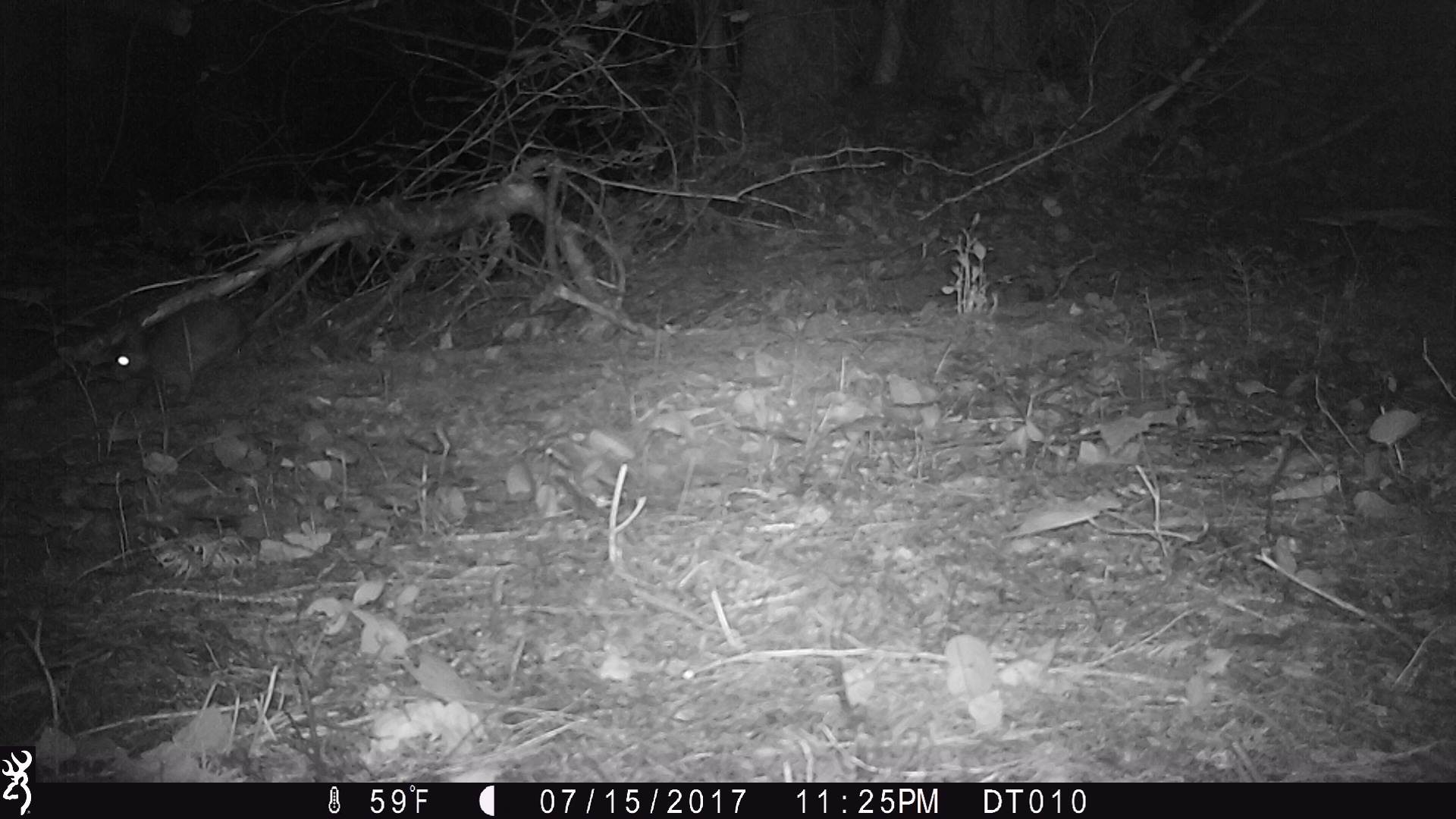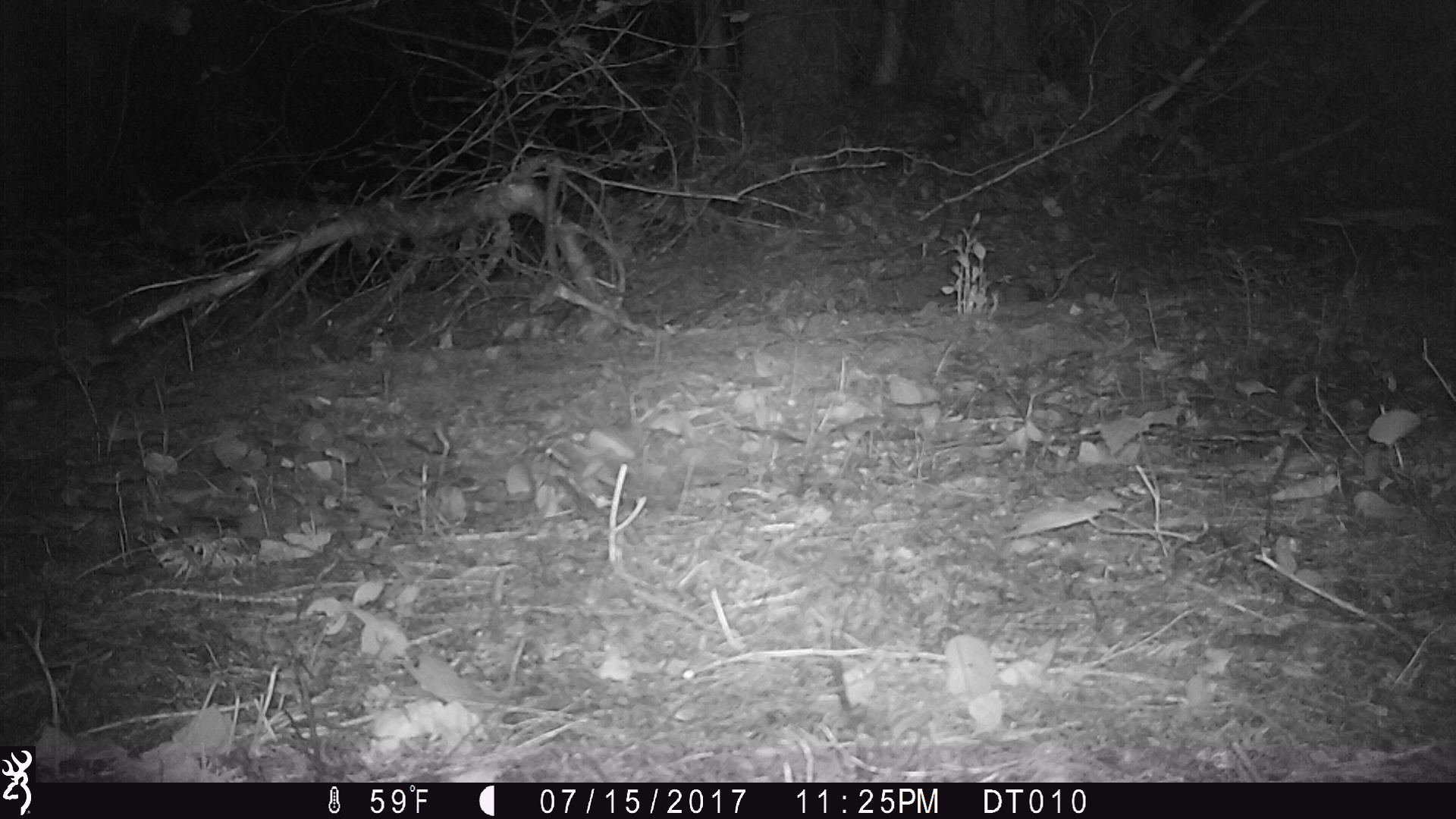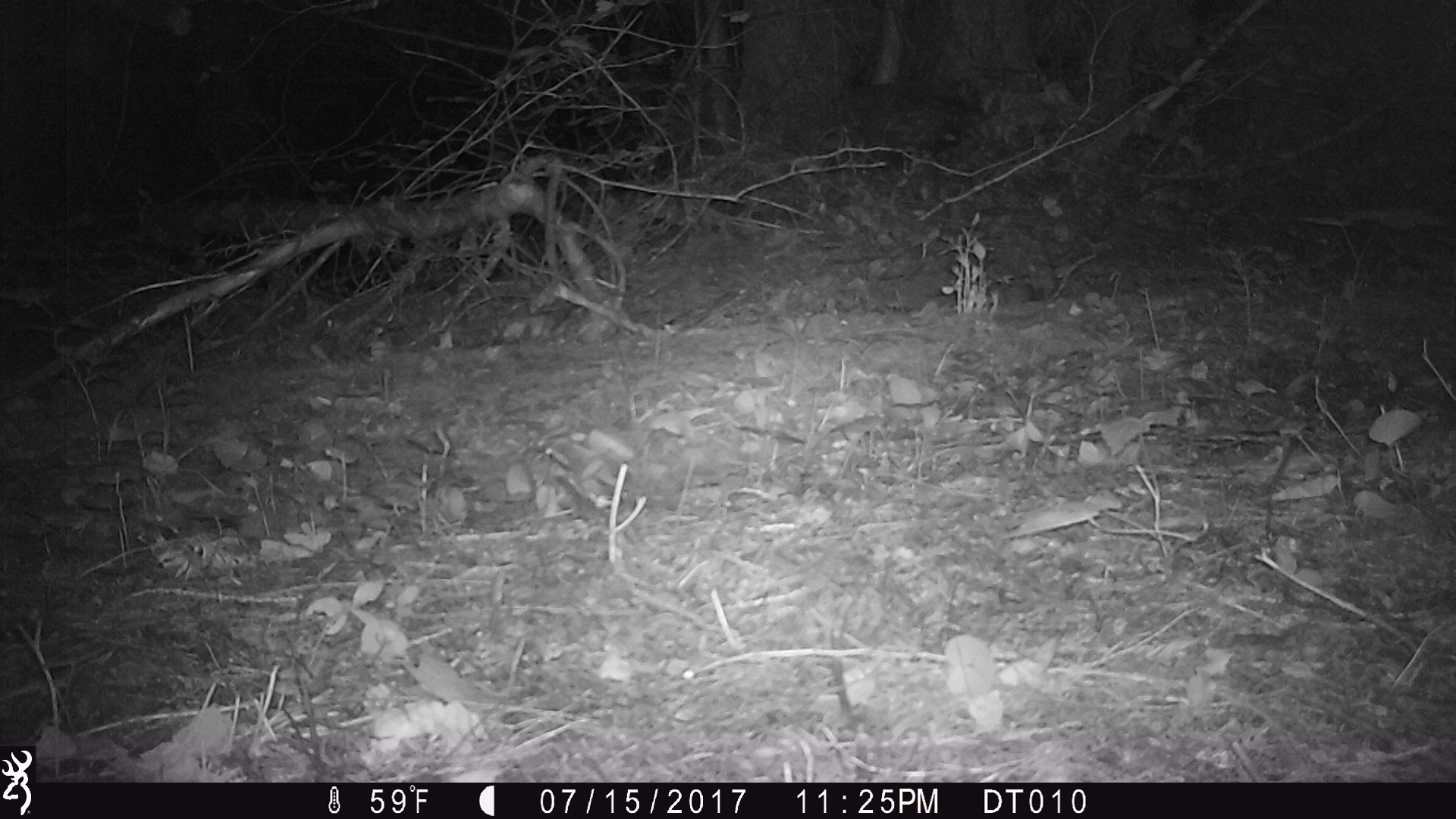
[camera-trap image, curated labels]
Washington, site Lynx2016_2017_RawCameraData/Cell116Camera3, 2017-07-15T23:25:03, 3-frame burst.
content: unidentified animal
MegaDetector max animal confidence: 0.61